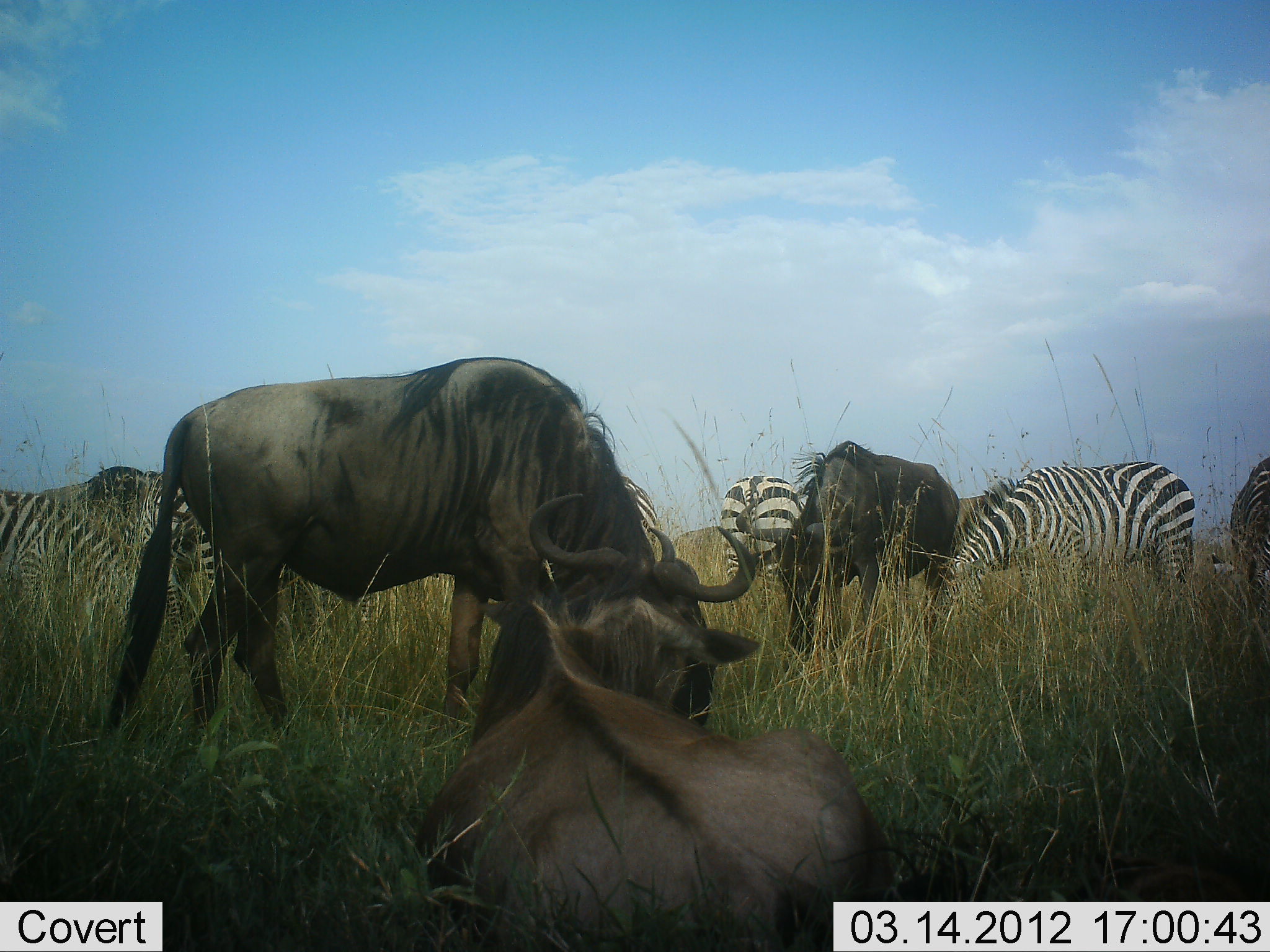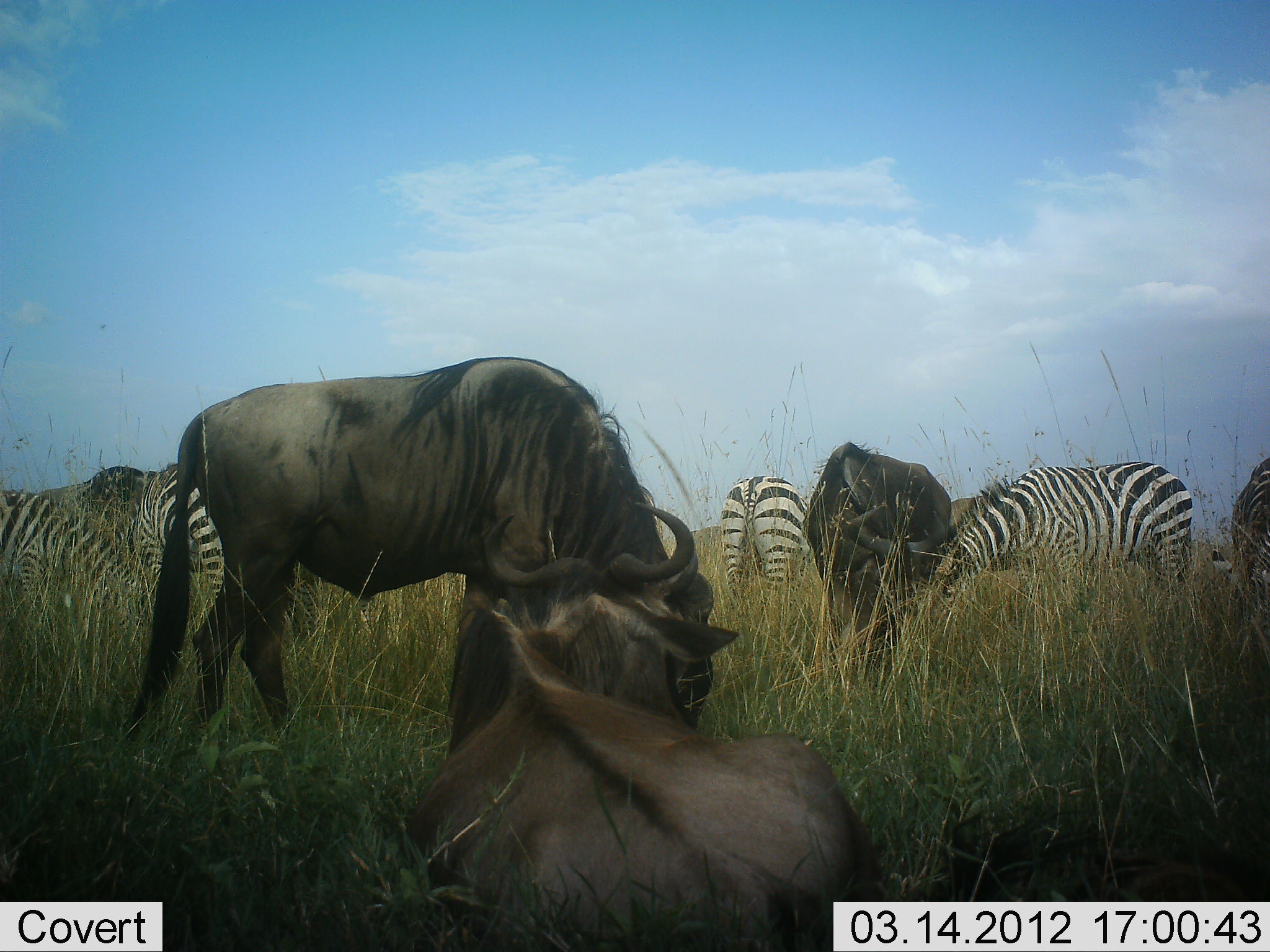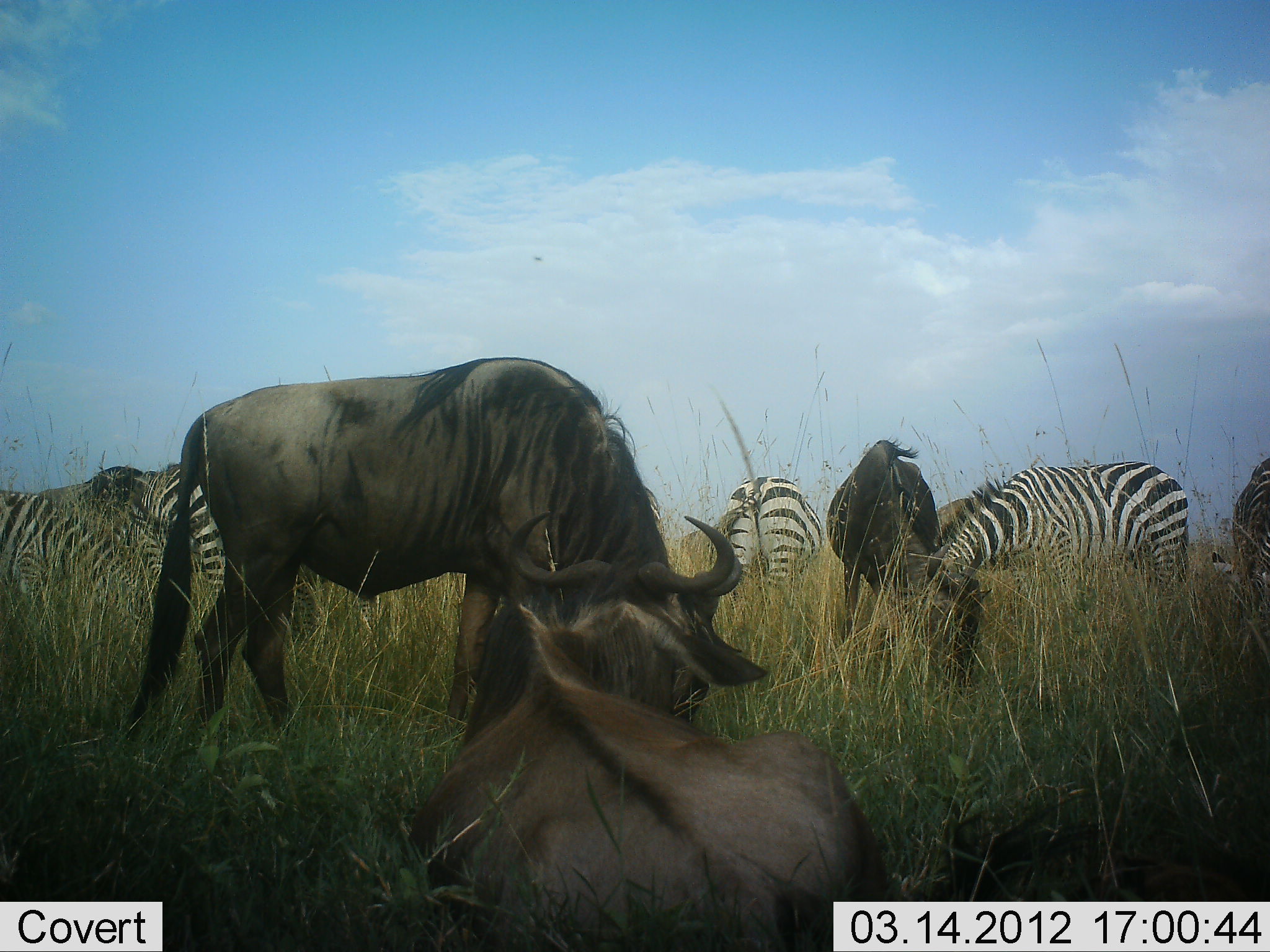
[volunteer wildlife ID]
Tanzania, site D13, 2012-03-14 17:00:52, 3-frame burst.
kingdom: Animalia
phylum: Chordata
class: Mammalia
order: Artiodactyla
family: Bovidae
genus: Connochaetes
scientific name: Connochaetes taurinus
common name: blue wildebeest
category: wildebeest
Wildebeest (blue wildebeest) (Connochaetes taurinus), count 3. Behavior (volunteer vote fractions): standing 25%, resting 75%, moving 8%, interacting 4%. Young present (vote fraction): 0%. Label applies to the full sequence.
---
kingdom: Animalia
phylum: Chordata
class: Mammalia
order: Perissodactyla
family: Equidae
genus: Equus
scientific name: Equus quagga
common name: plains zebra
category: zebra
Zebra (plains zebra) (Equus quagga), count 5. Behavior (volunteer vote fractions): standing 33%, resting 4%, moving 4%, interacting 0%. Young present (vote fraction): 0%. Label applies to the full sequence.